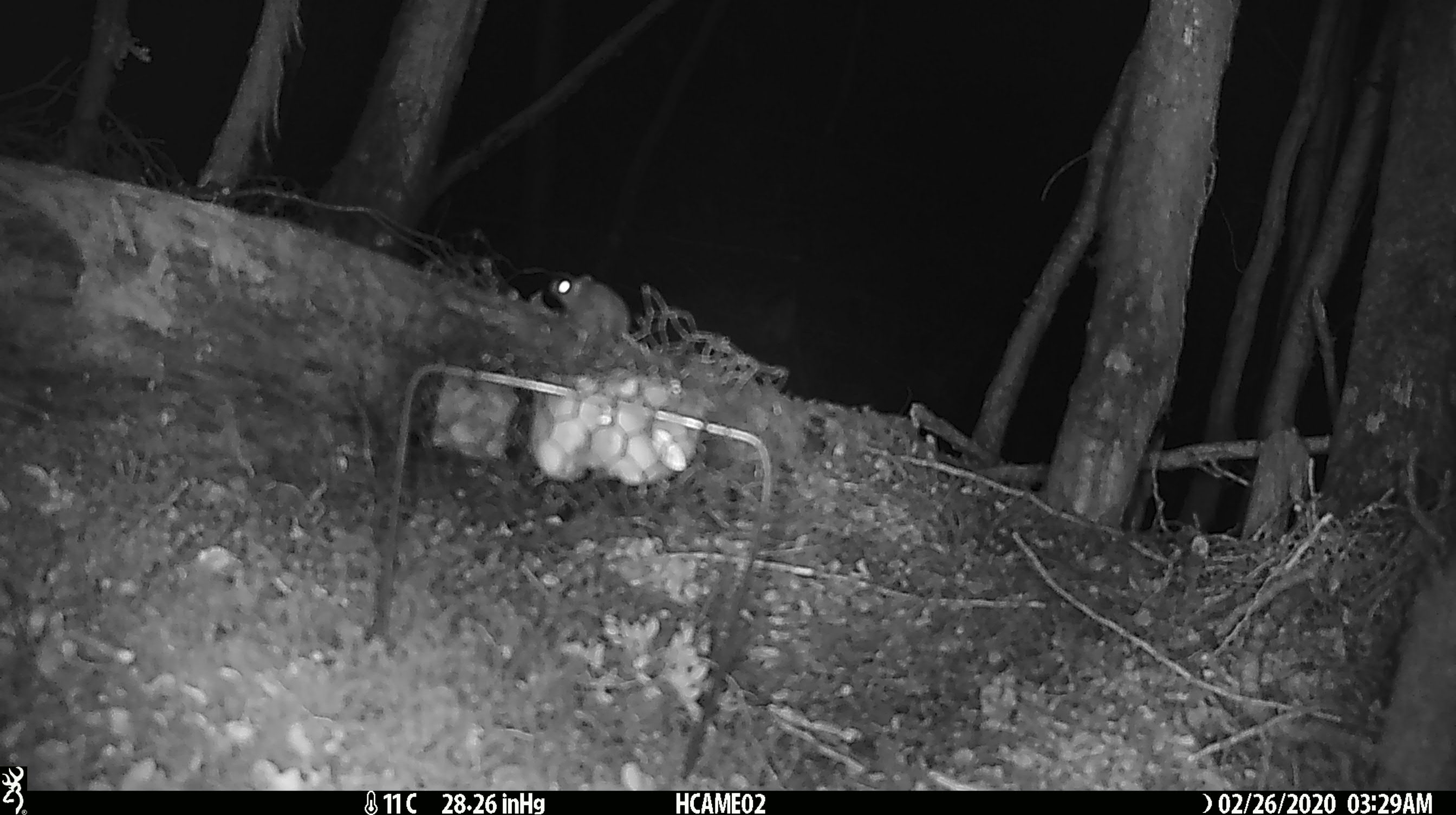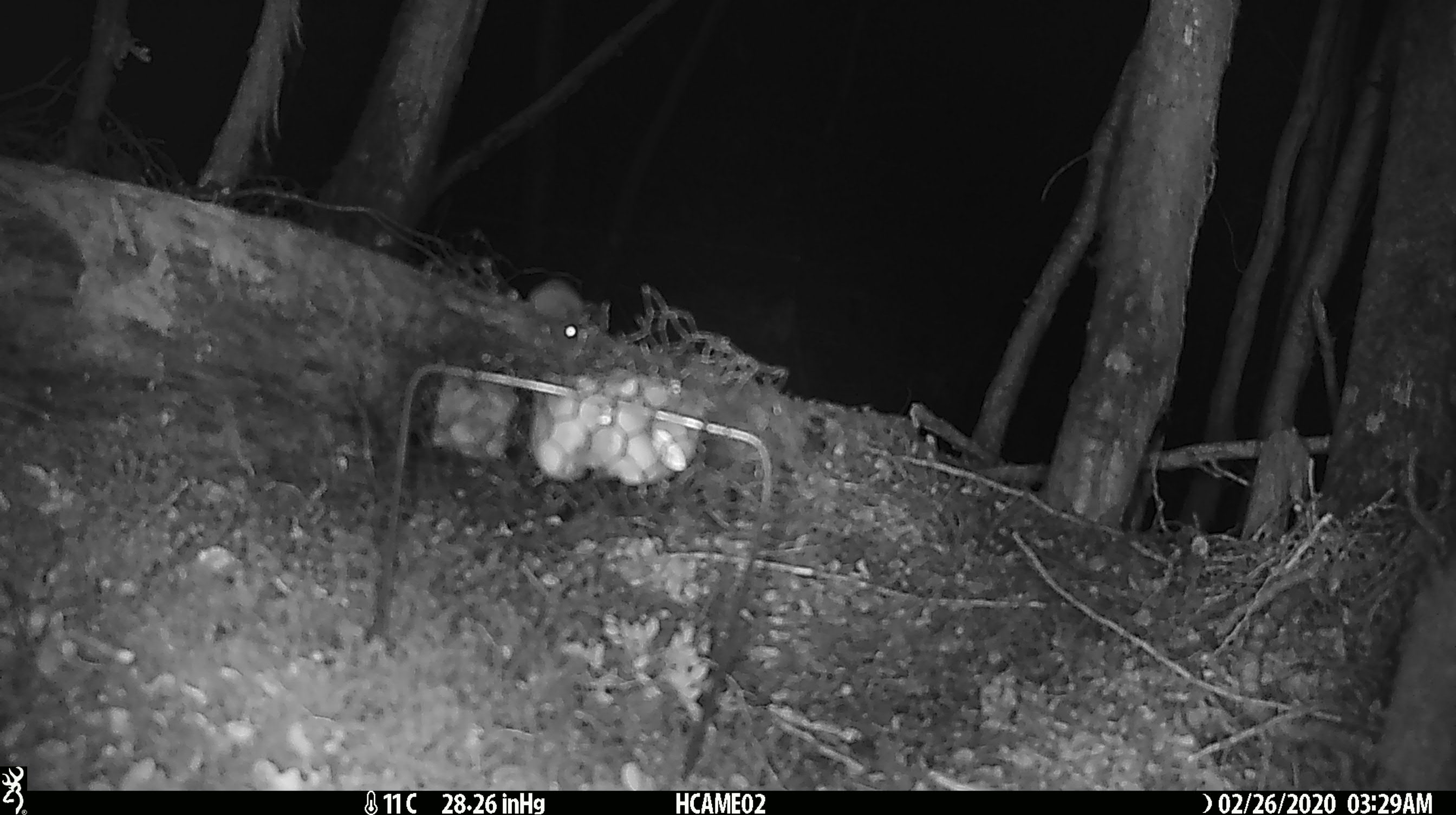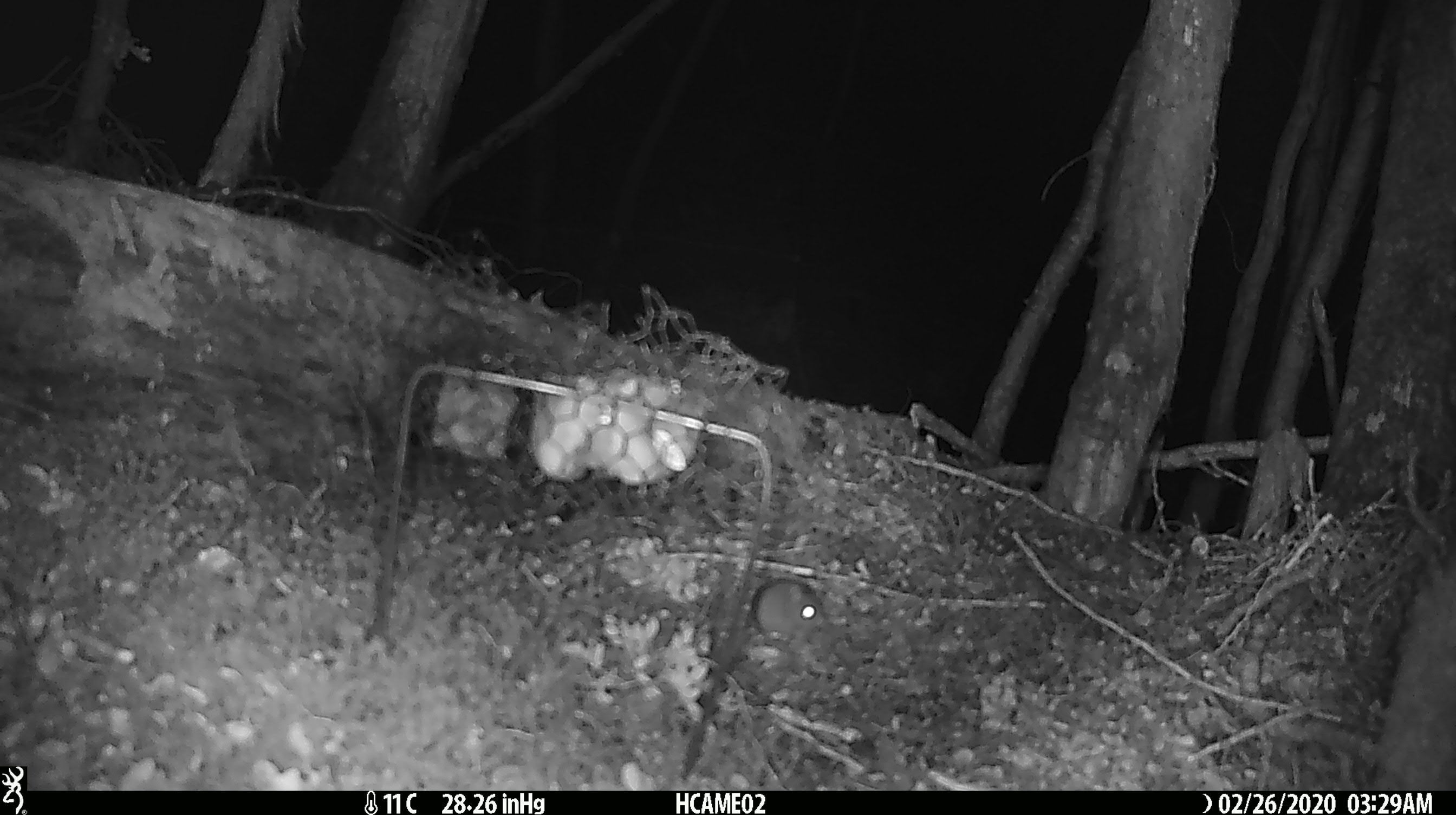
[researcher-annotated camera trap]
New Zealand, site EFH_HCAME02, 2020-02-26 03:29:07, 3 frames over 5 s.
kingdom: Animalia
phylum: Chordata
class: Mammalia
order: Rodentia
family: Muridae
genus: Mus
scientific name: Mus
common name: mouse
Mouse (Mus).